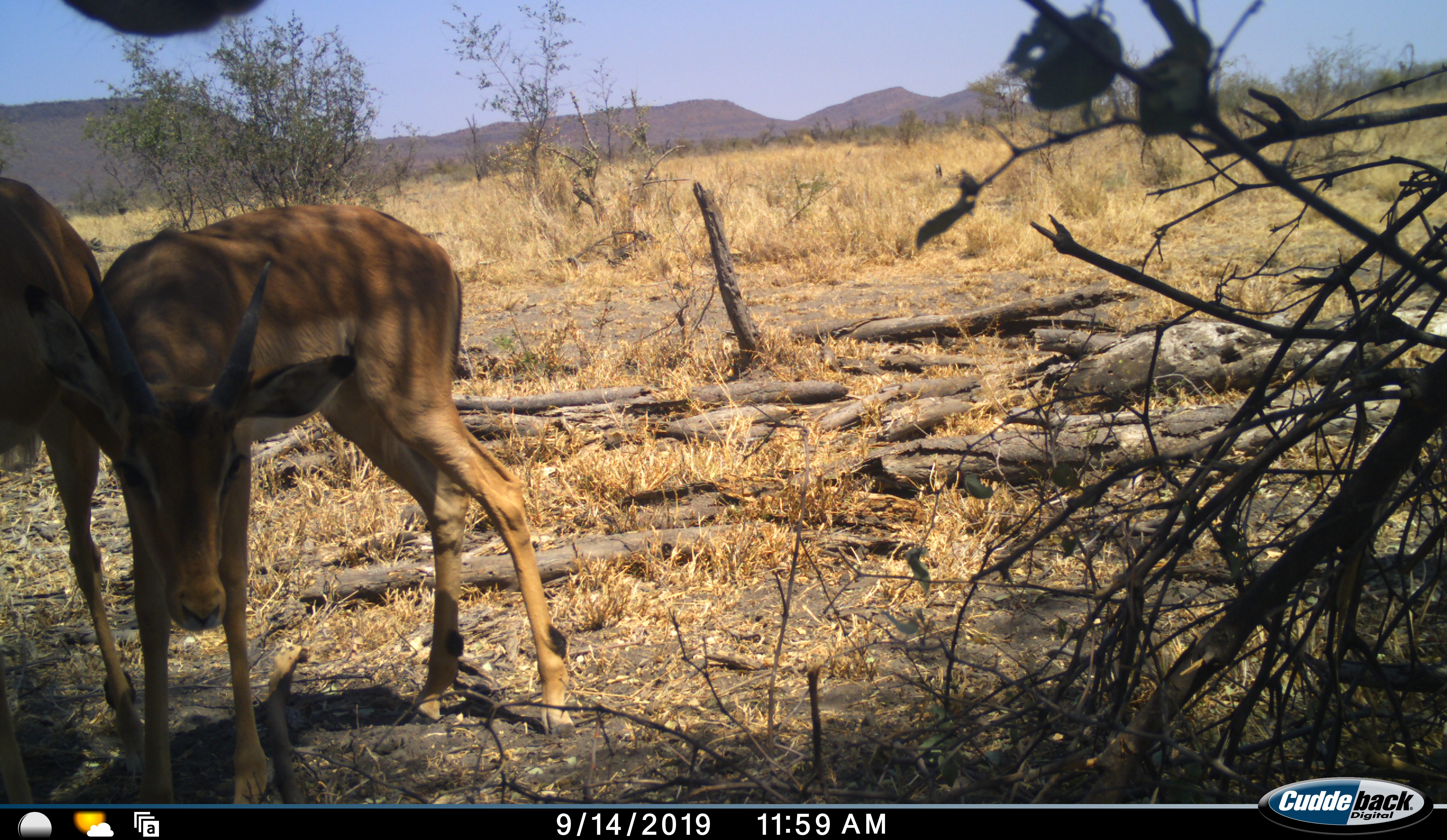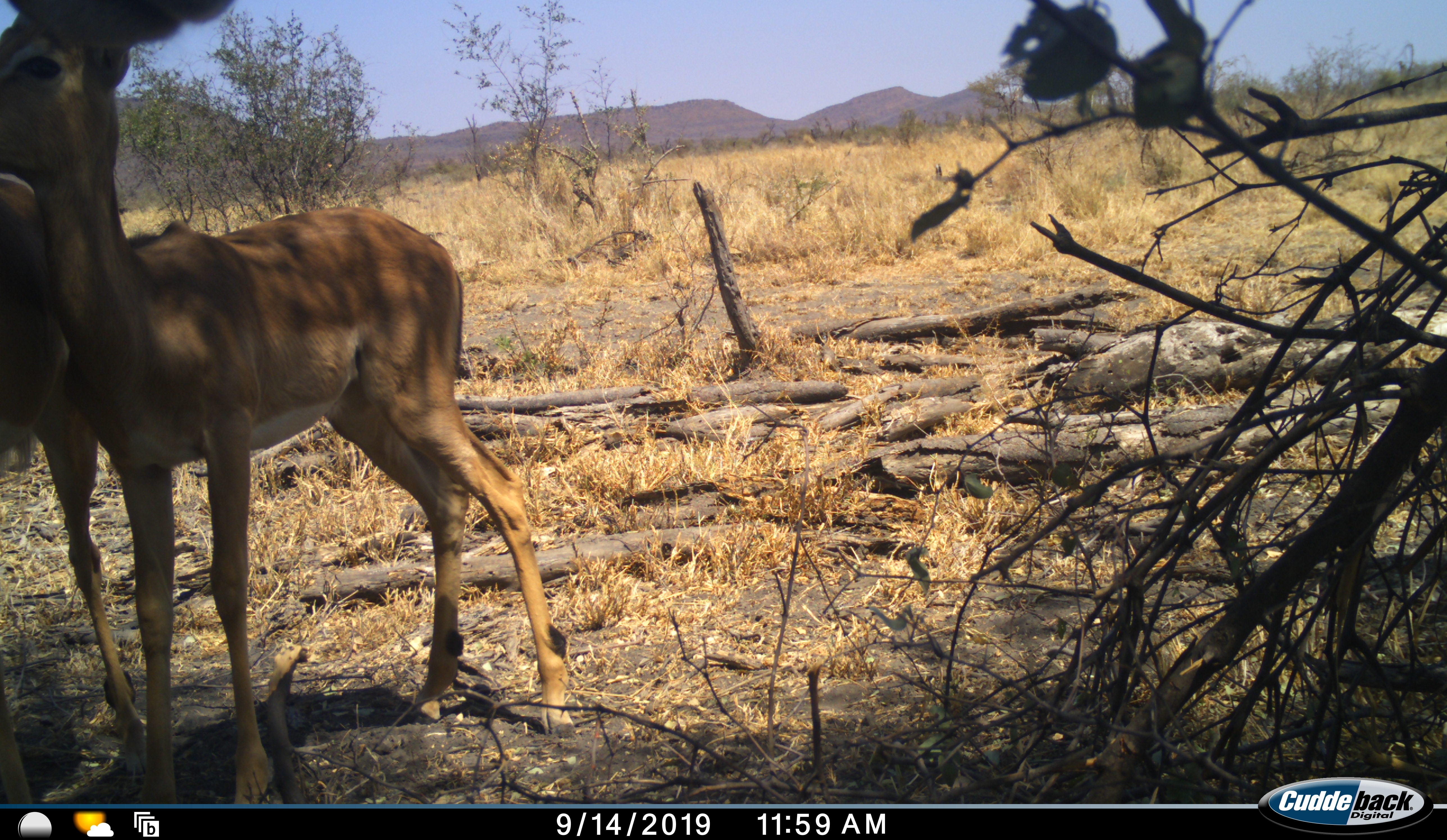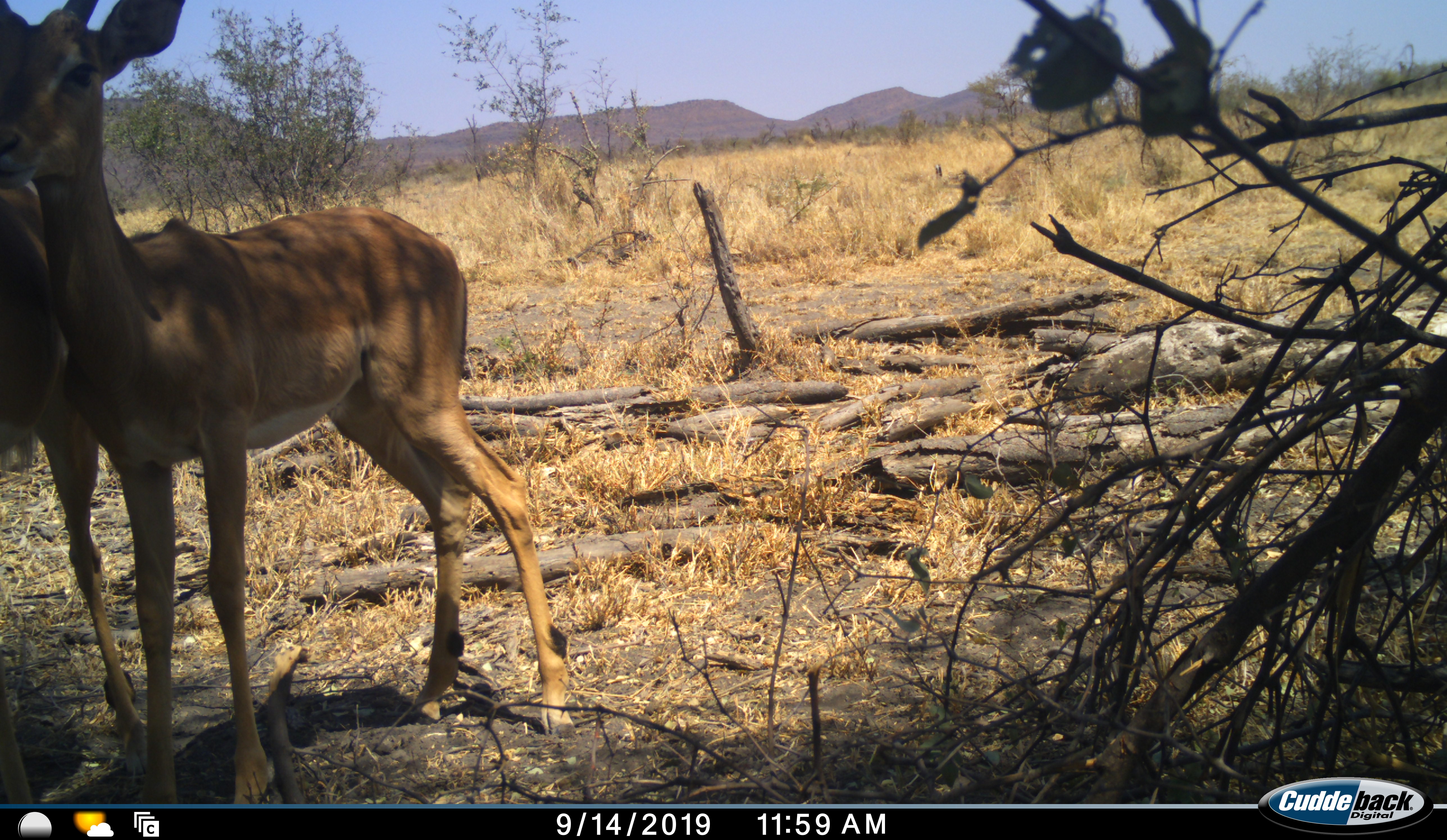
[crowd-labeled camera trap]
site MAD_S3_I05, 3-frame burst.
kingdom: Animalia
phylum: Chordata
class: Mammalia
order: Artiodactyla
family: Bovidae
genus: Aepyceros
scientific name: Aepyceros melampus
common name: impala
Impala (Aepyceros melampus), count 2. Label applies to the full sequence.